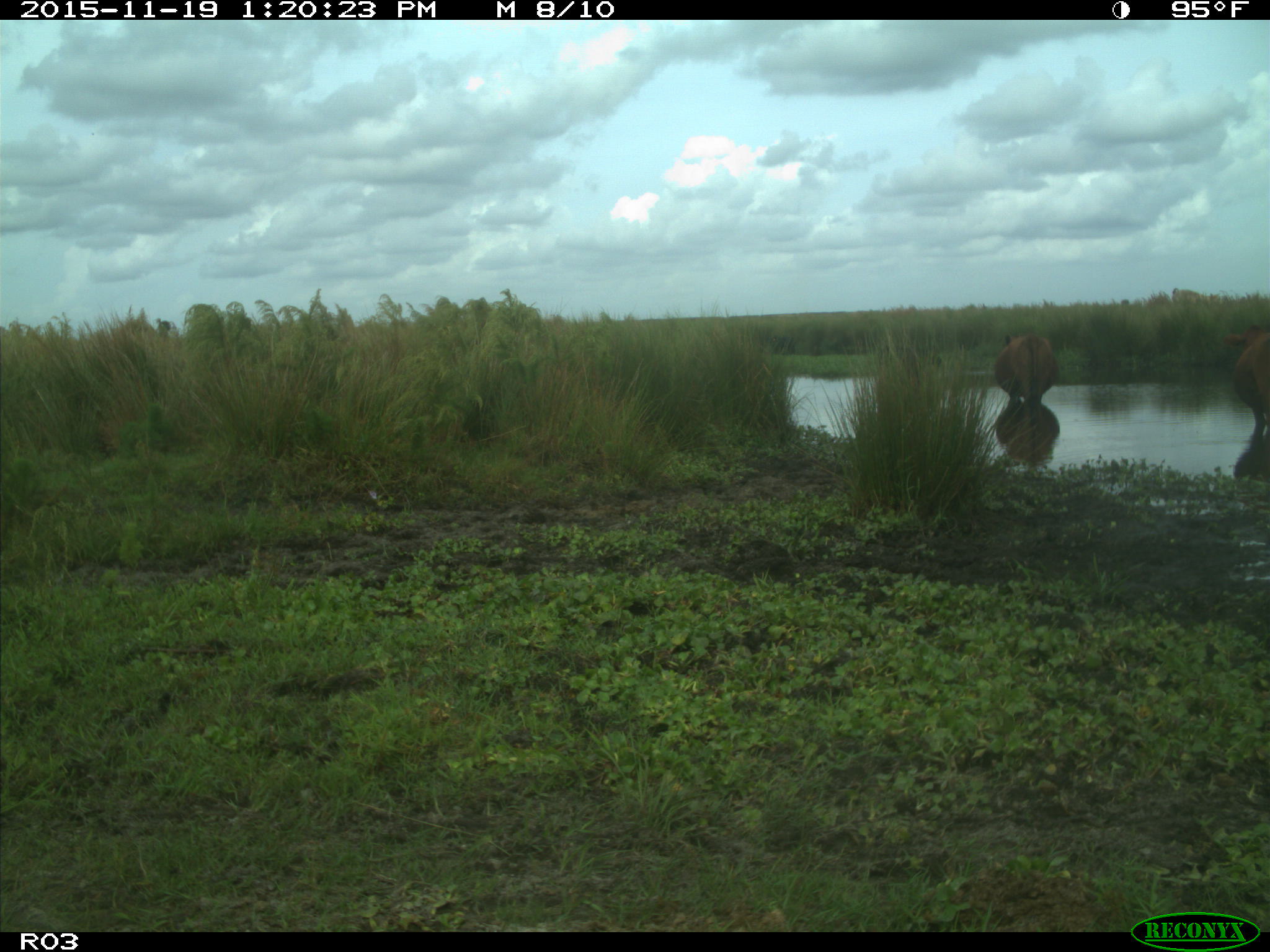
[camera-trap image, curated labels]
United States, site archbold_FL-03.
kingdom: Animalia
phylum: Chordata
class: Mammalia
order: Artiodactyla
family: Bovidae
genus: Bos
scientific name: Bos taurus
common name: domestic cow